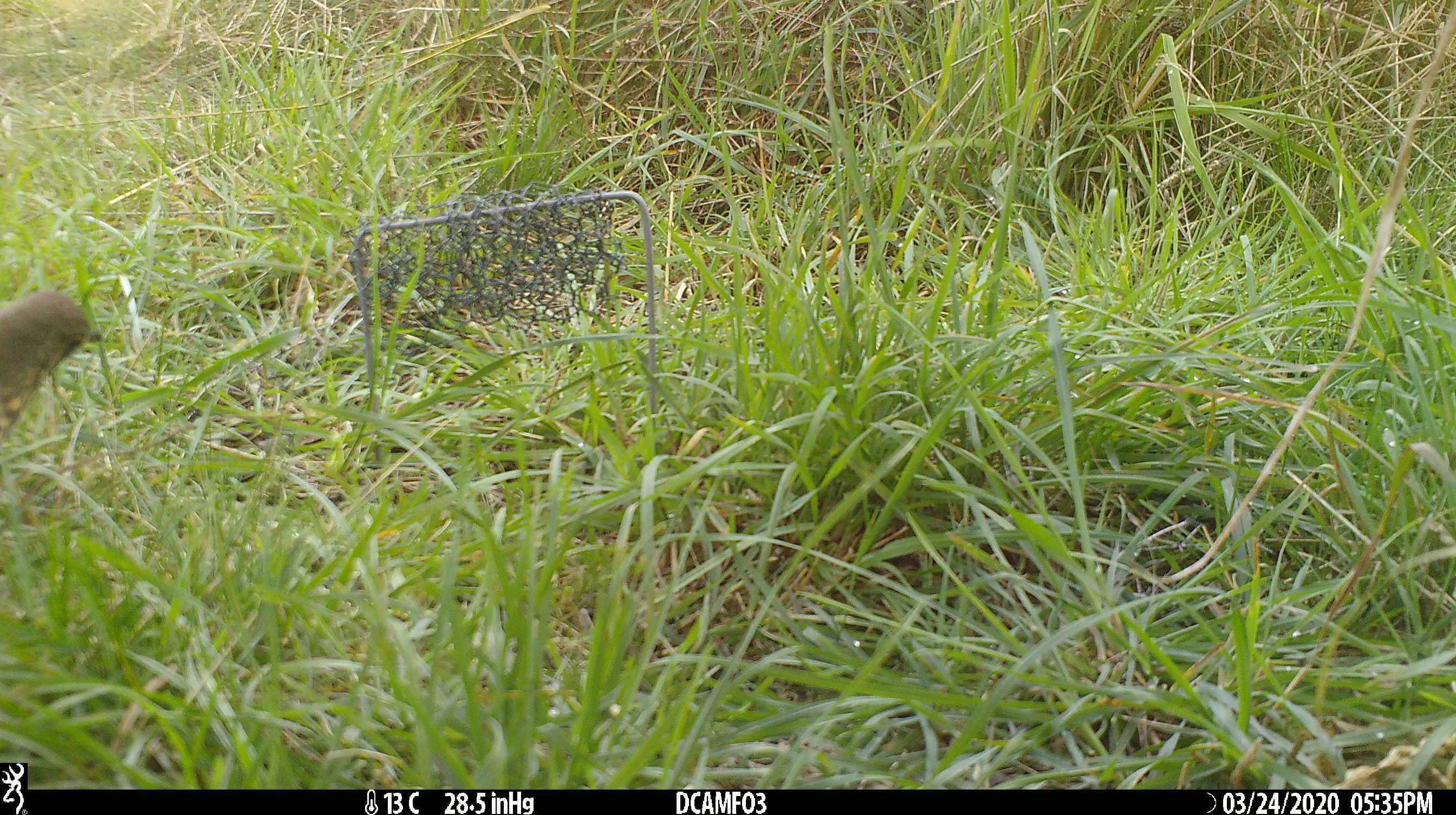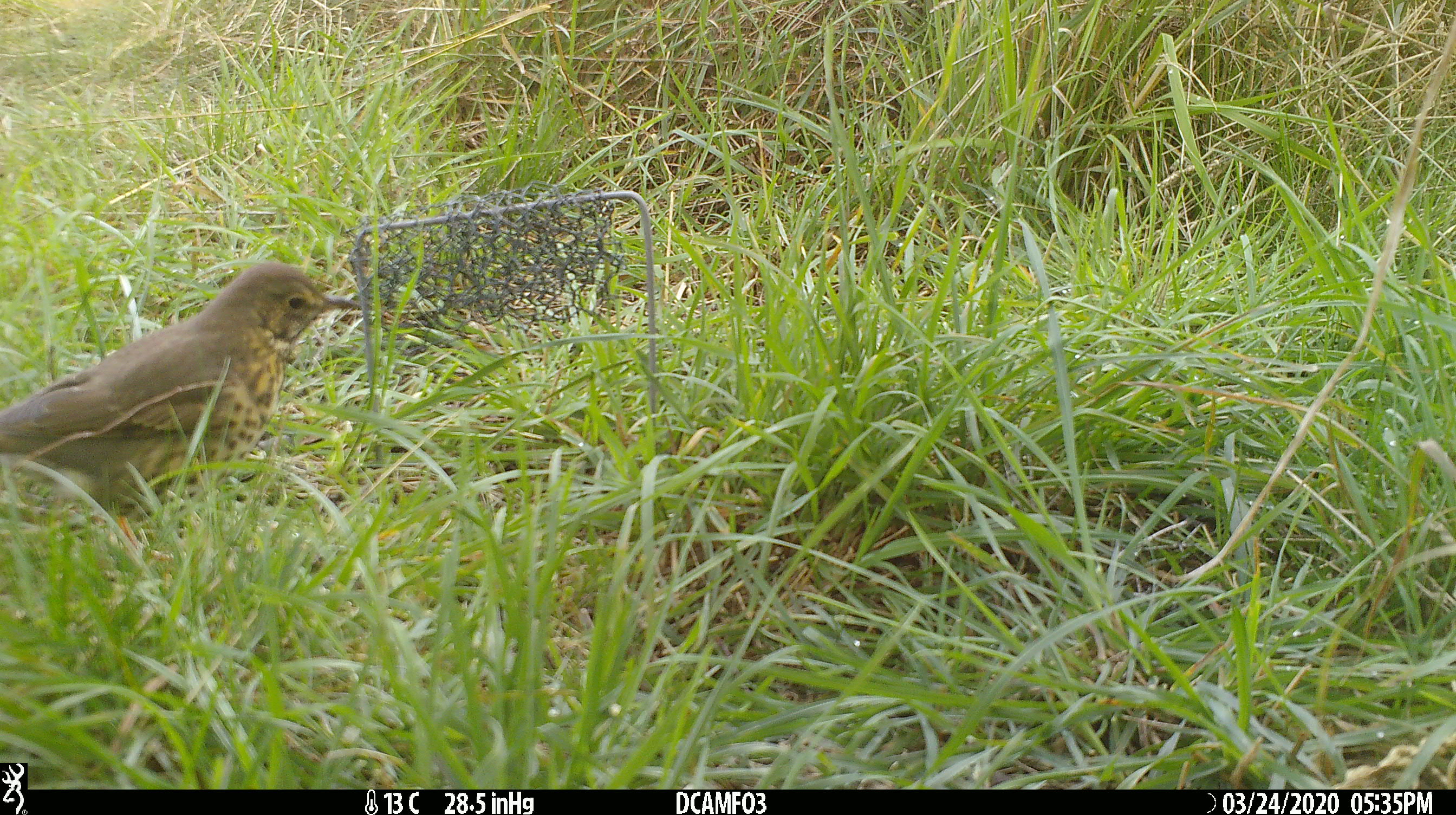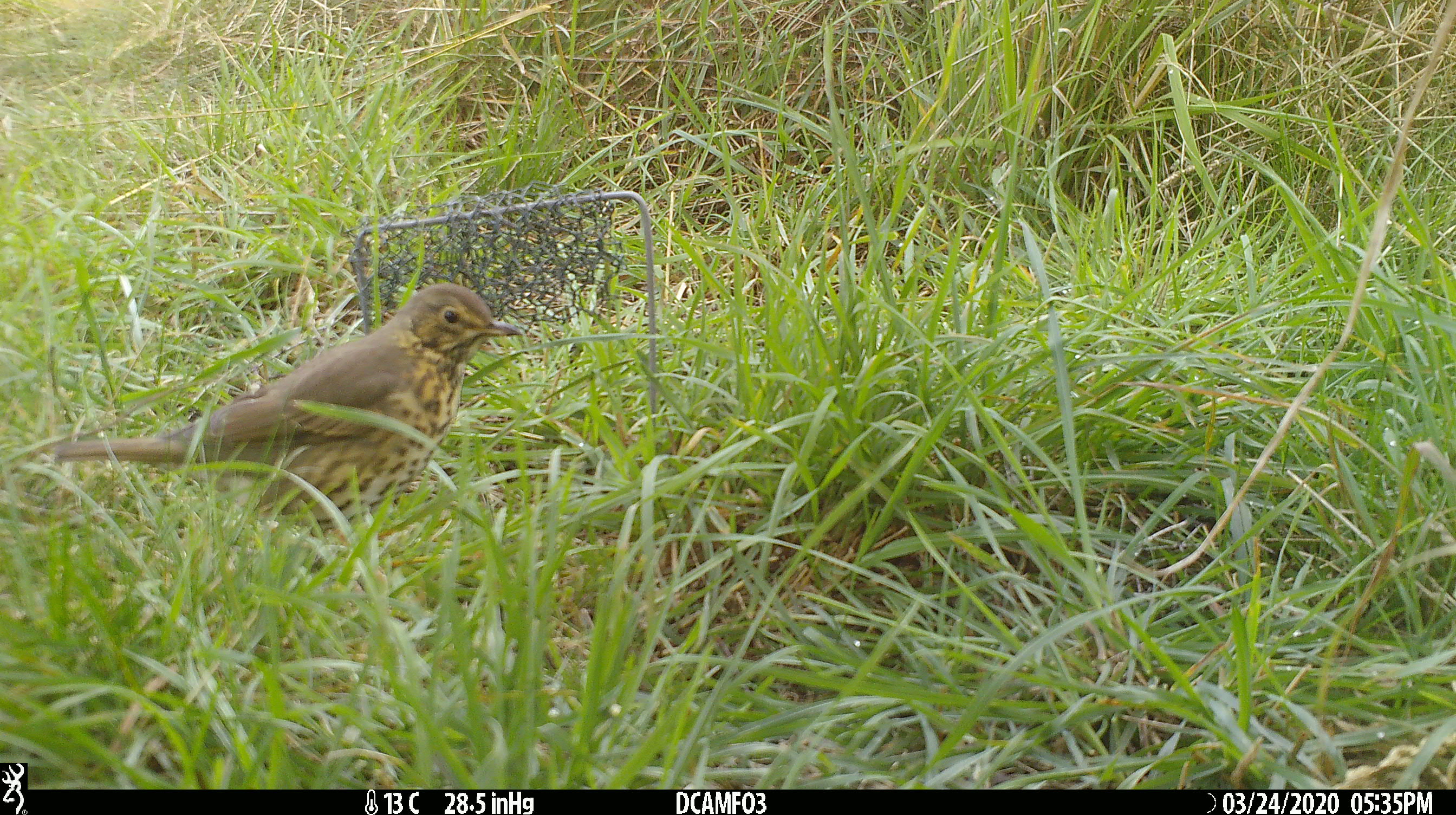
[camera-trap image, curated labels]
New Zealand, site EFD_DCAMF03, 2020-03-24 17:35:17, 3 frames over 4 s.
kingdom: Animalia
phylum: Chordata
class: Aves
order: Passeriformes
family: Turdidae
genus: Turdus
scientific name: Turdus philomelos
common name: song thrush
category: thrush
Thrush (song thrush) (Turdus philomelos).